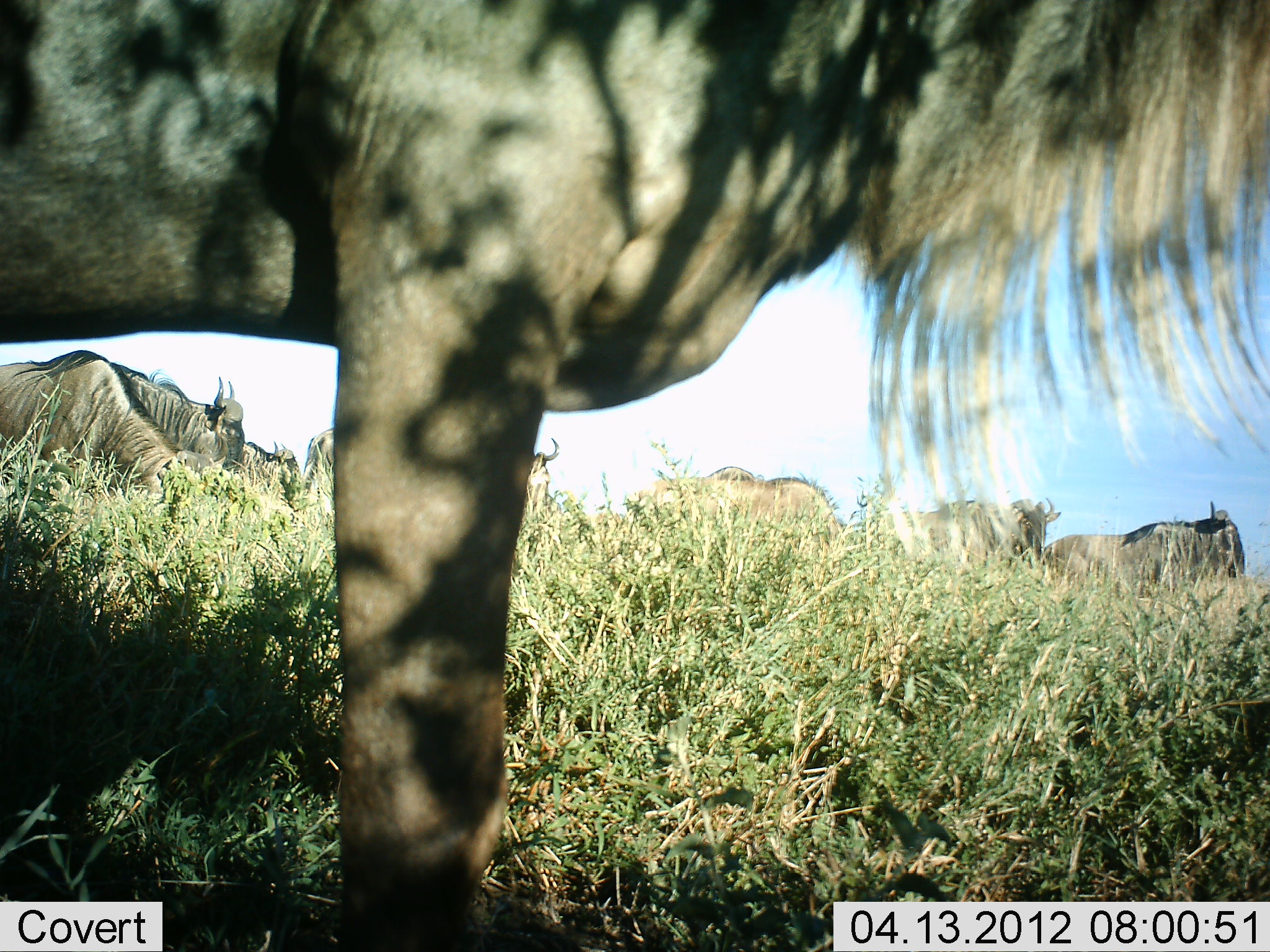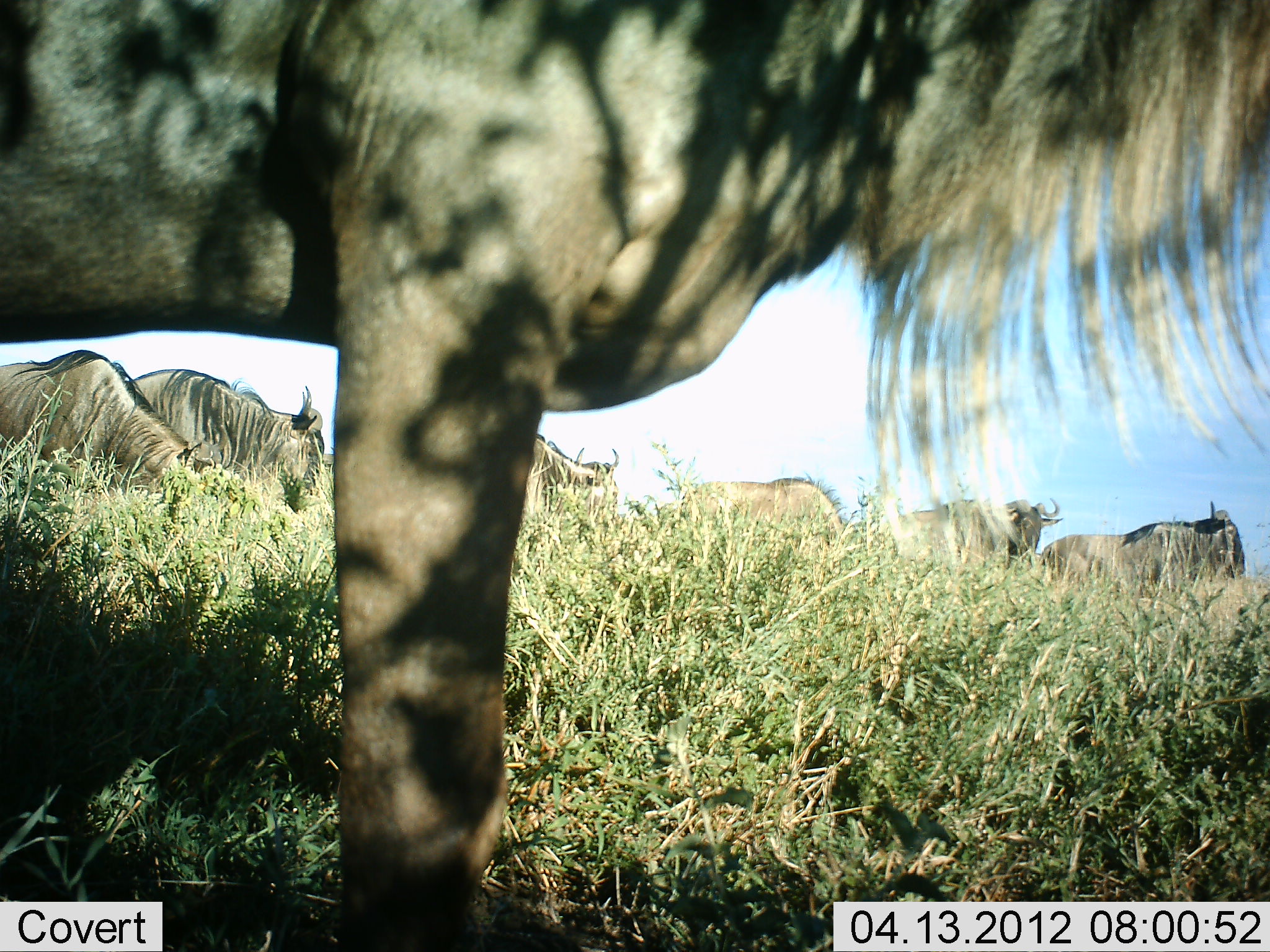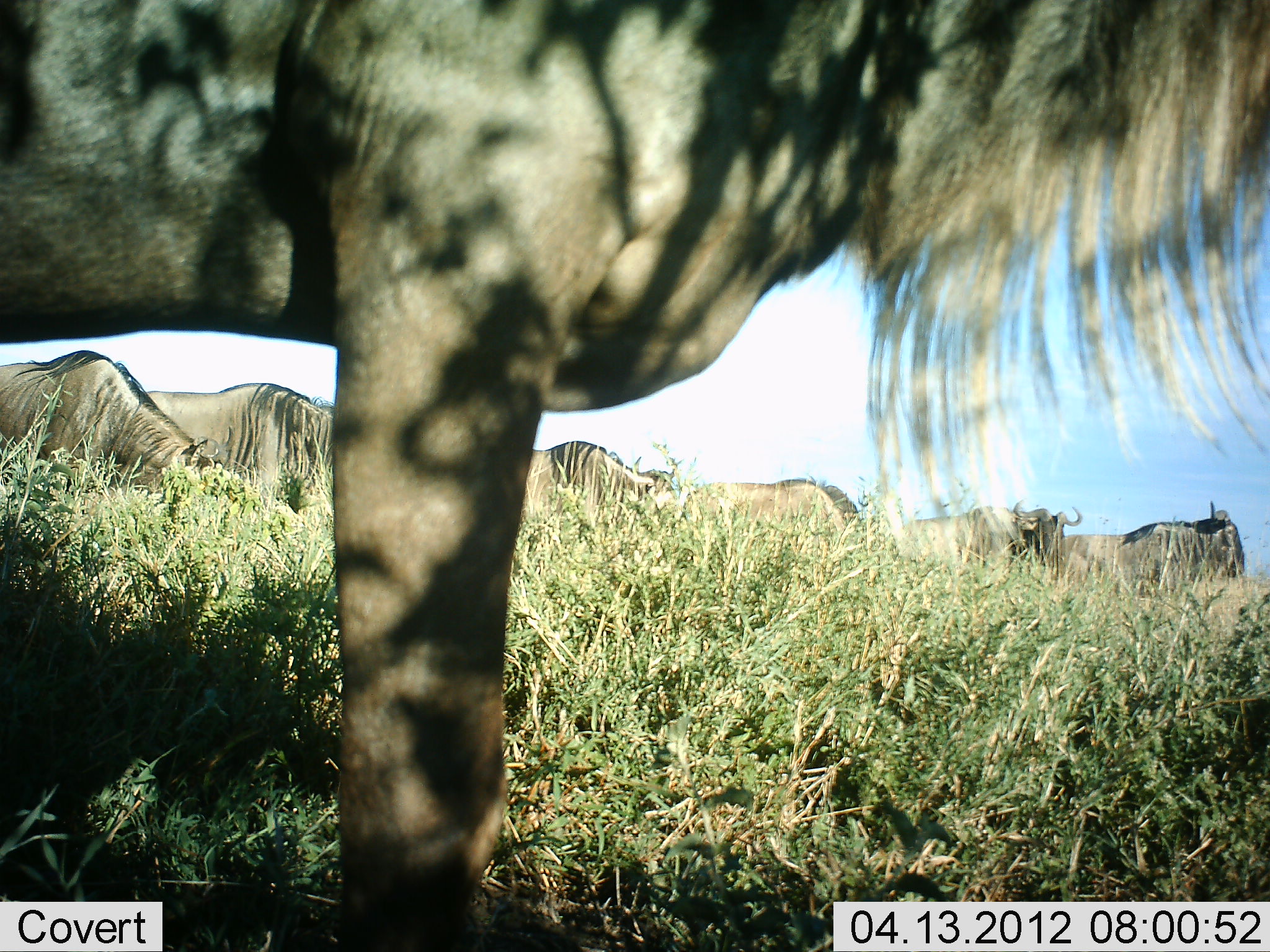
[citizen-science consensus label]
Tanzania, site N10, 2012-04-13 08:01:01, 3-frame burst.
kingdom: Animalia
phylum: Chordata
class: Mammalia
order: Artiodactyla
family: Bovidae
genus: Connochaetes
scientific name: Connochaetes taurinus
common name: blue wildebeest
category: wildebeest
Wildebeest (blue wildebeest) (Connochaetes taurinus), count 7. Behavior (volunteer vote fractions): standing 81%, resting 10%, moving 38%, interacting 5%. Young present (vote fraction): 0%. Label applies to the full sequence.